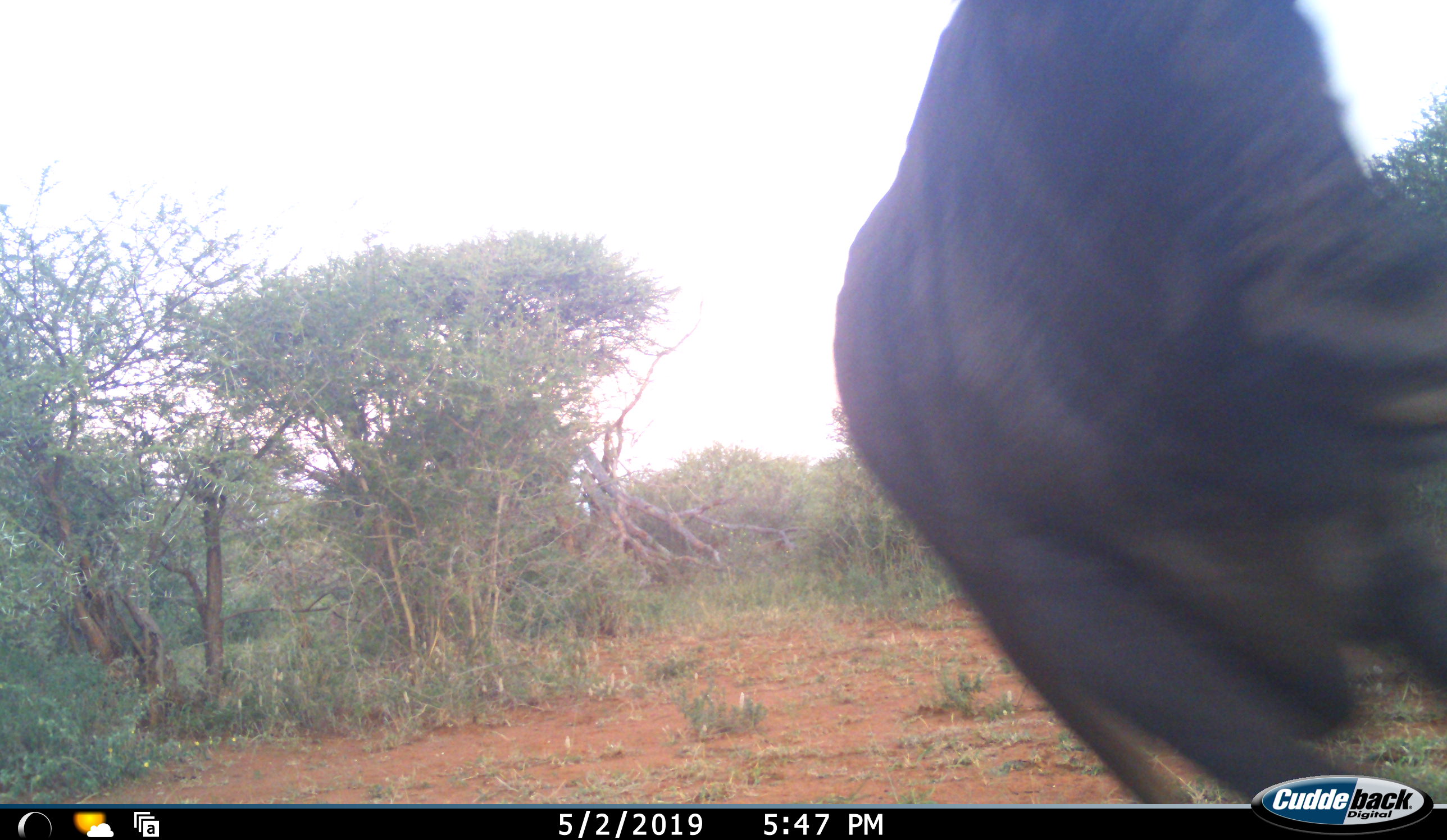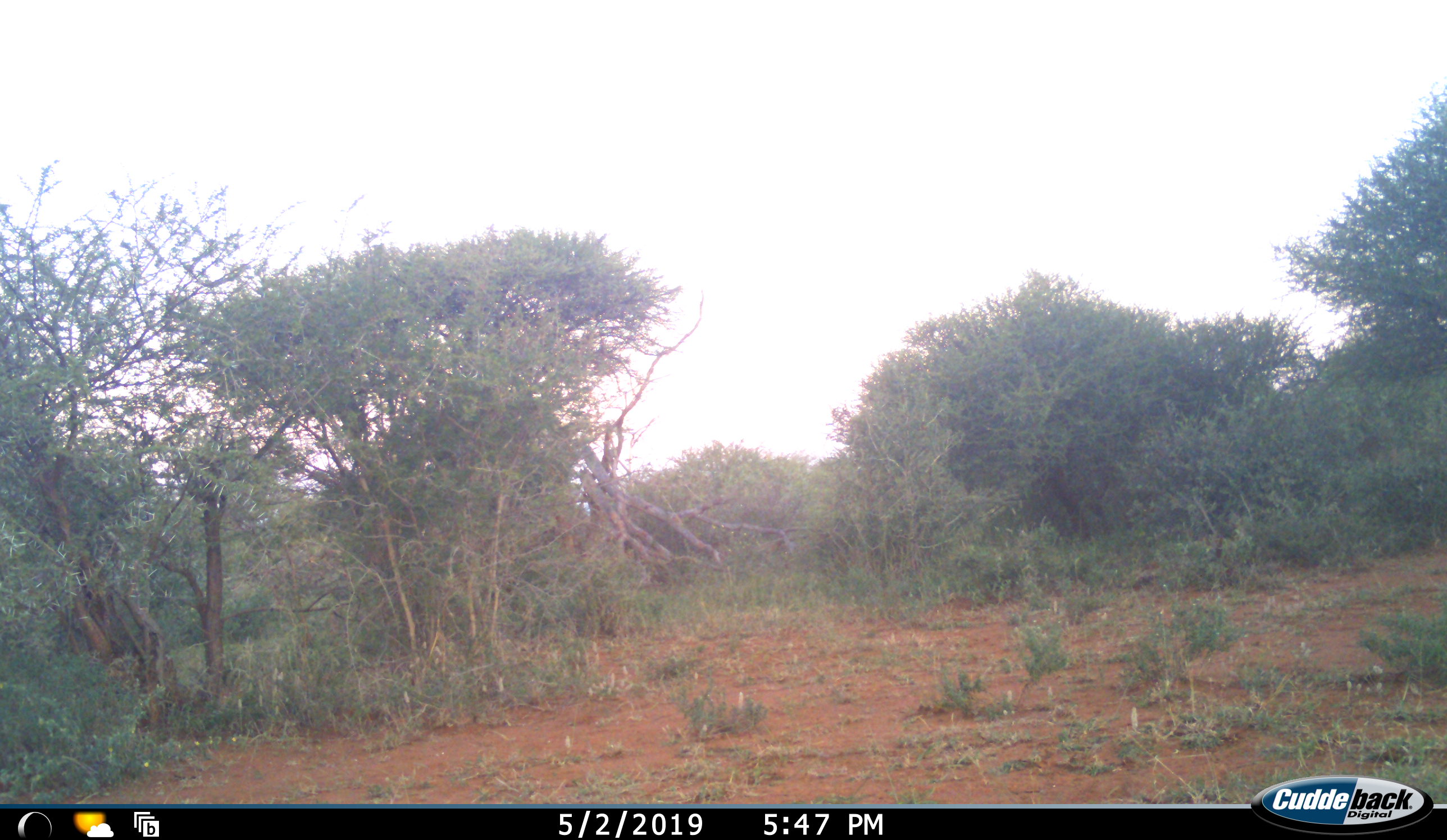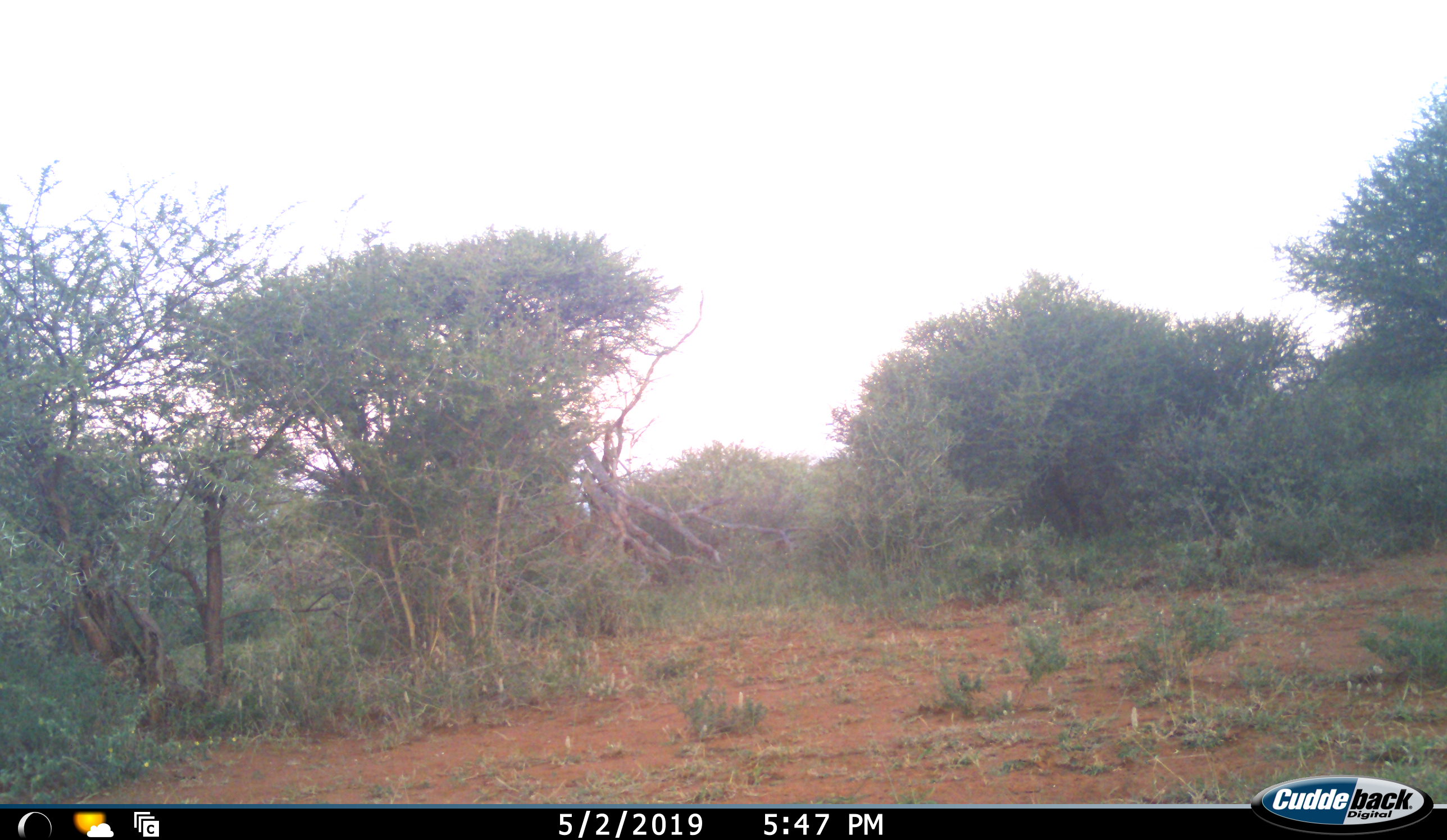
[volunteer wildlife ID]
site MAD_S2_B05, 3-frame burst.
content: unidentified animal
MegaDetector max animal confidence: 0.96